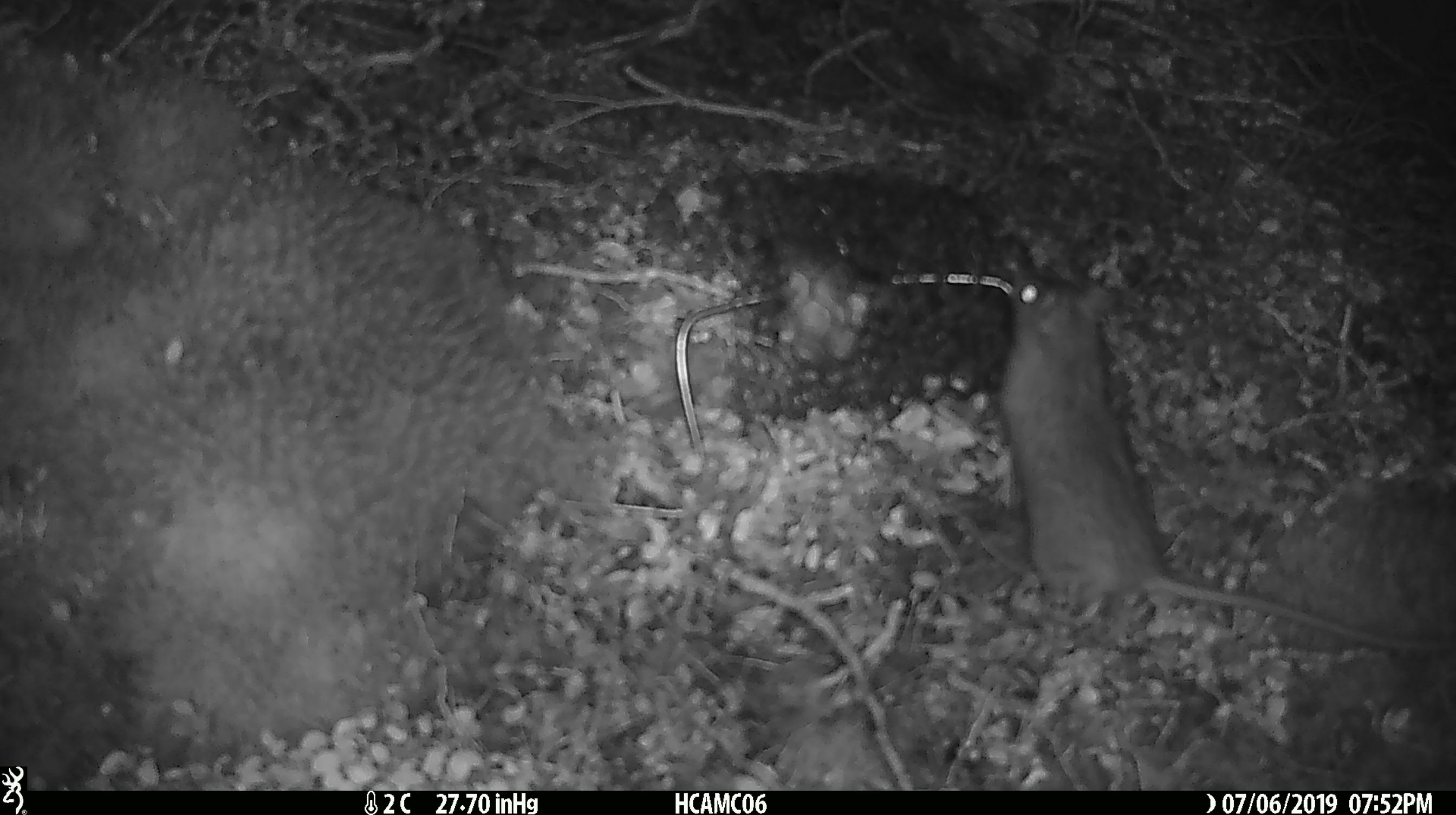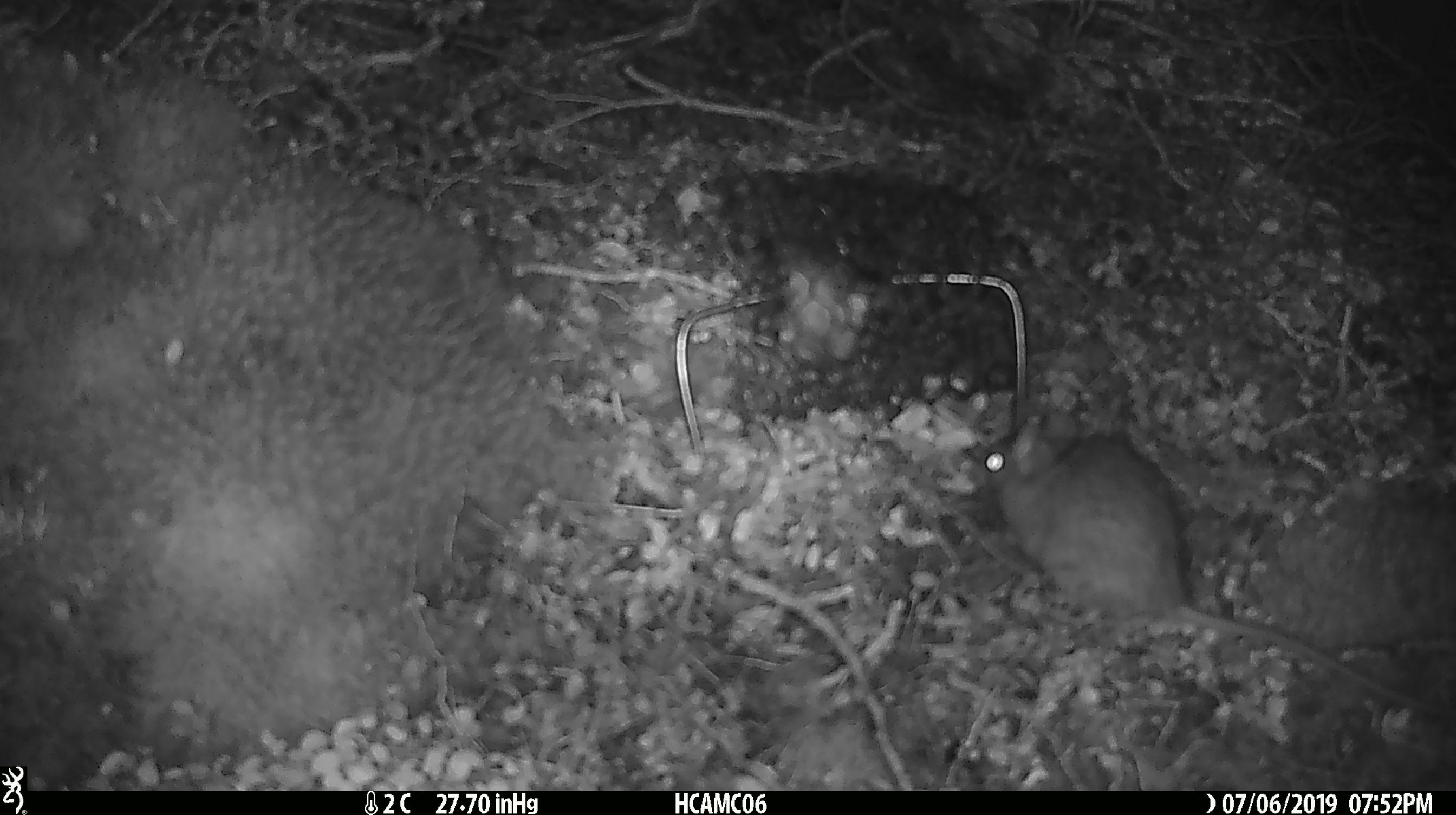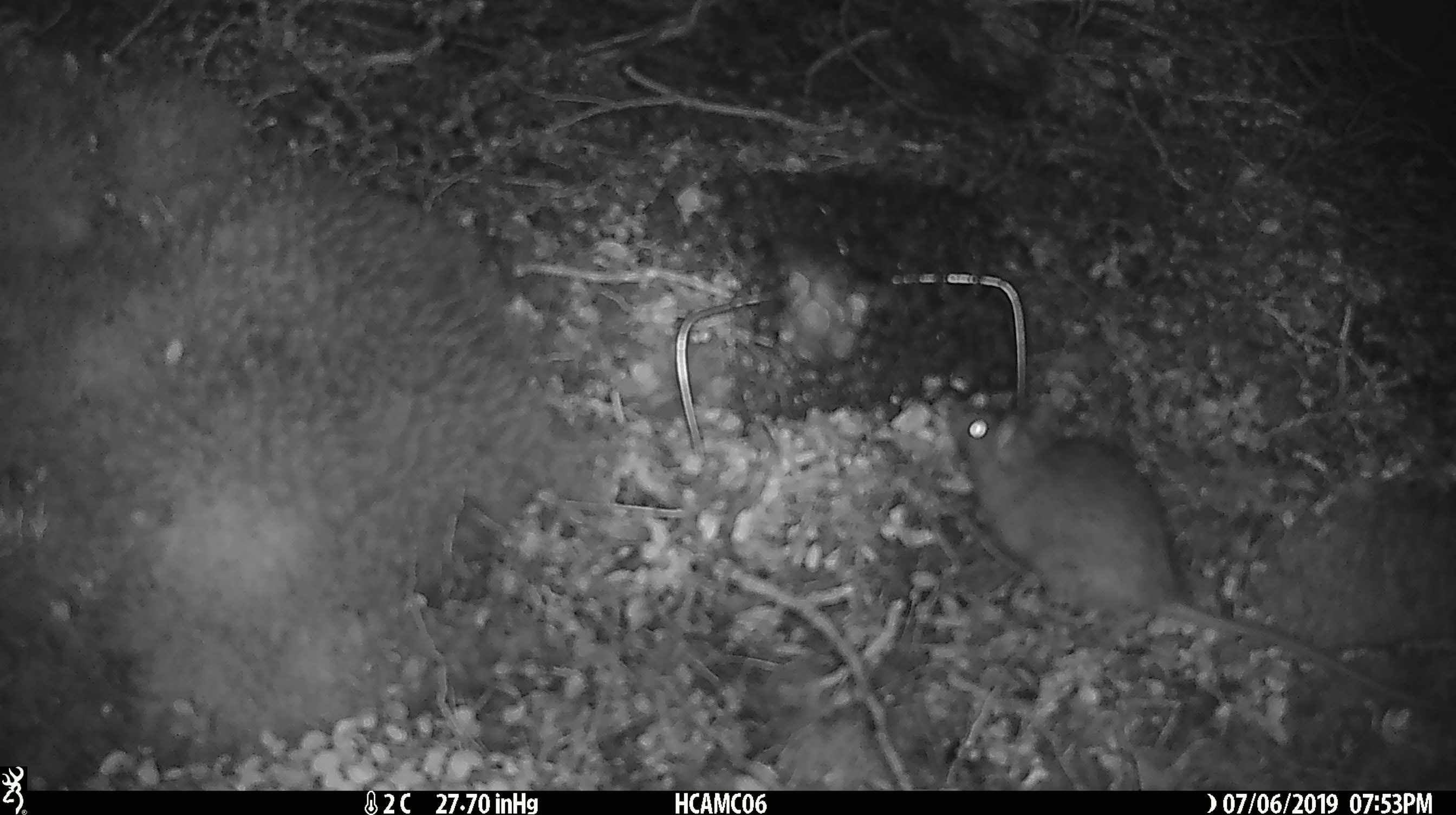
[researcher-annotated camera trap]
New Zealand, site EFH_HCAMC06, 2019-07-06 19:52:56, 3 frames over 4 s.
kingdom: Animalia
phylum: Chordata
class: Mammalia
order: Rodentia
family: Muridae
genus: Rattus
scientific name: Rattus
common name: rat